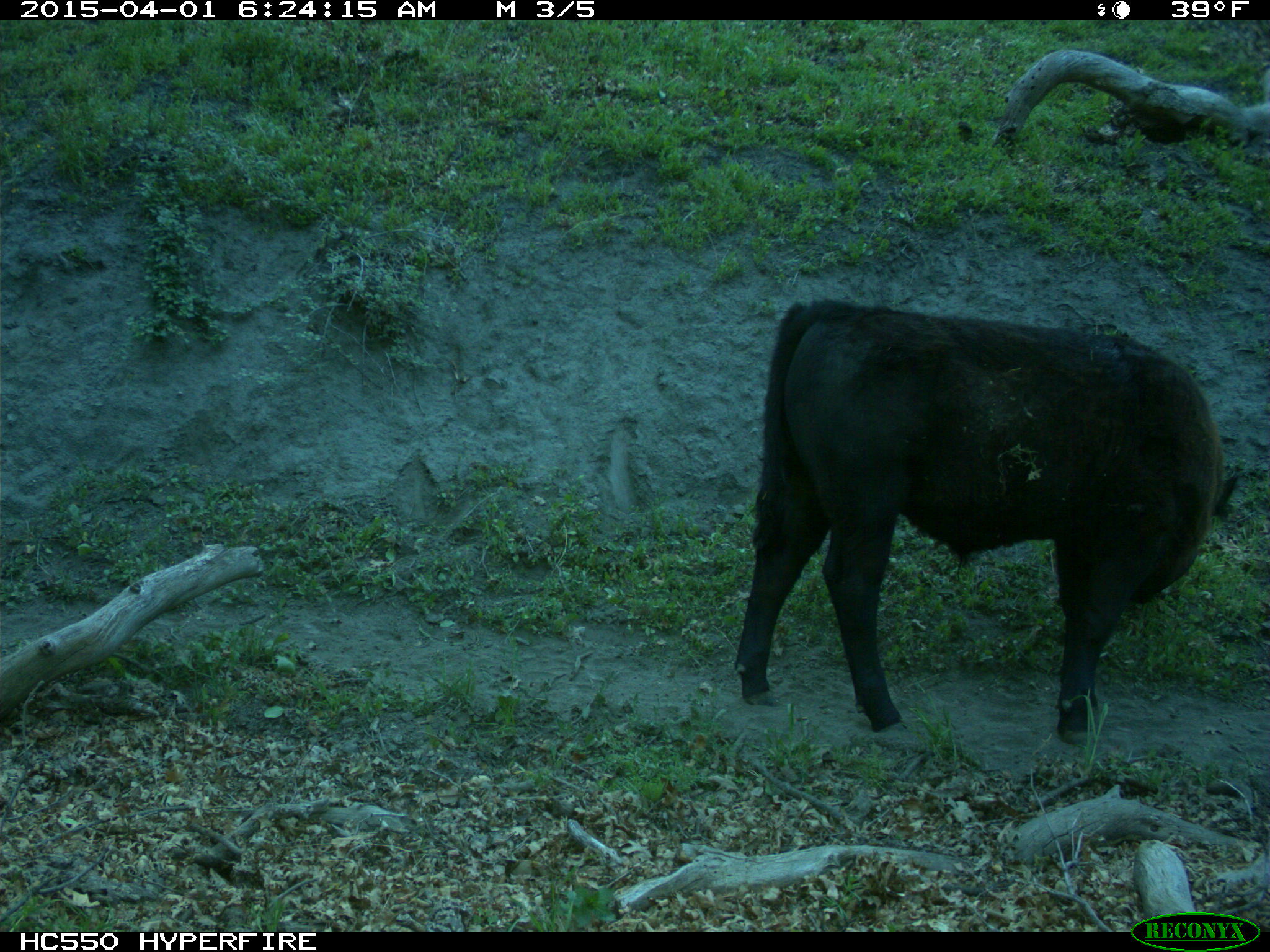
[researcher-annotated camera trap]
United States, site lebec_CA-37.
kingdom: Animalia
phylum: Chordata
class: Mammalia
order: Artiodactyla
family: Bovidae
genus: Bos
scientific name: Bos taurus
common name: domestic cow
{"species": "Bos taurus (domestic cow)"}